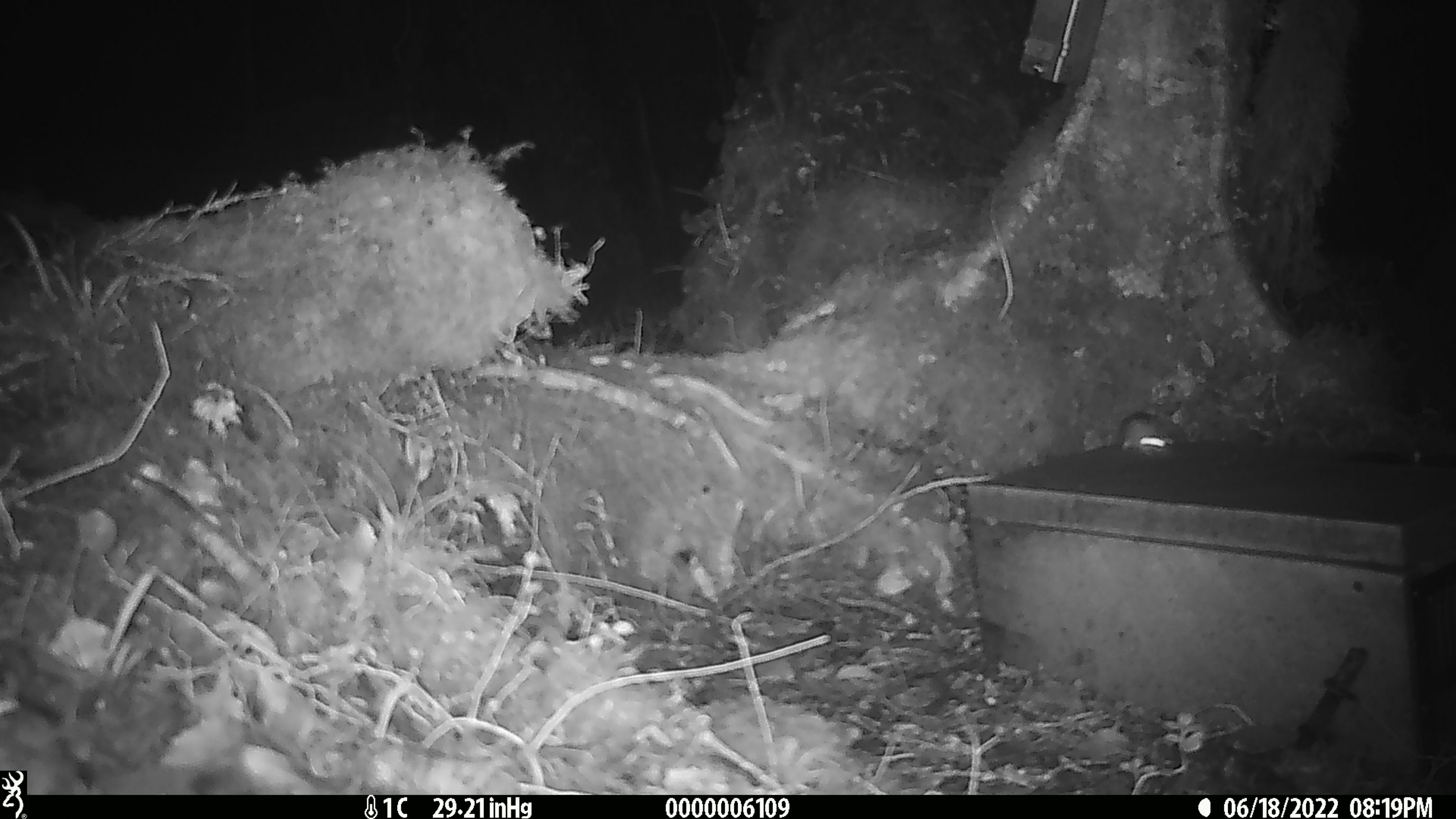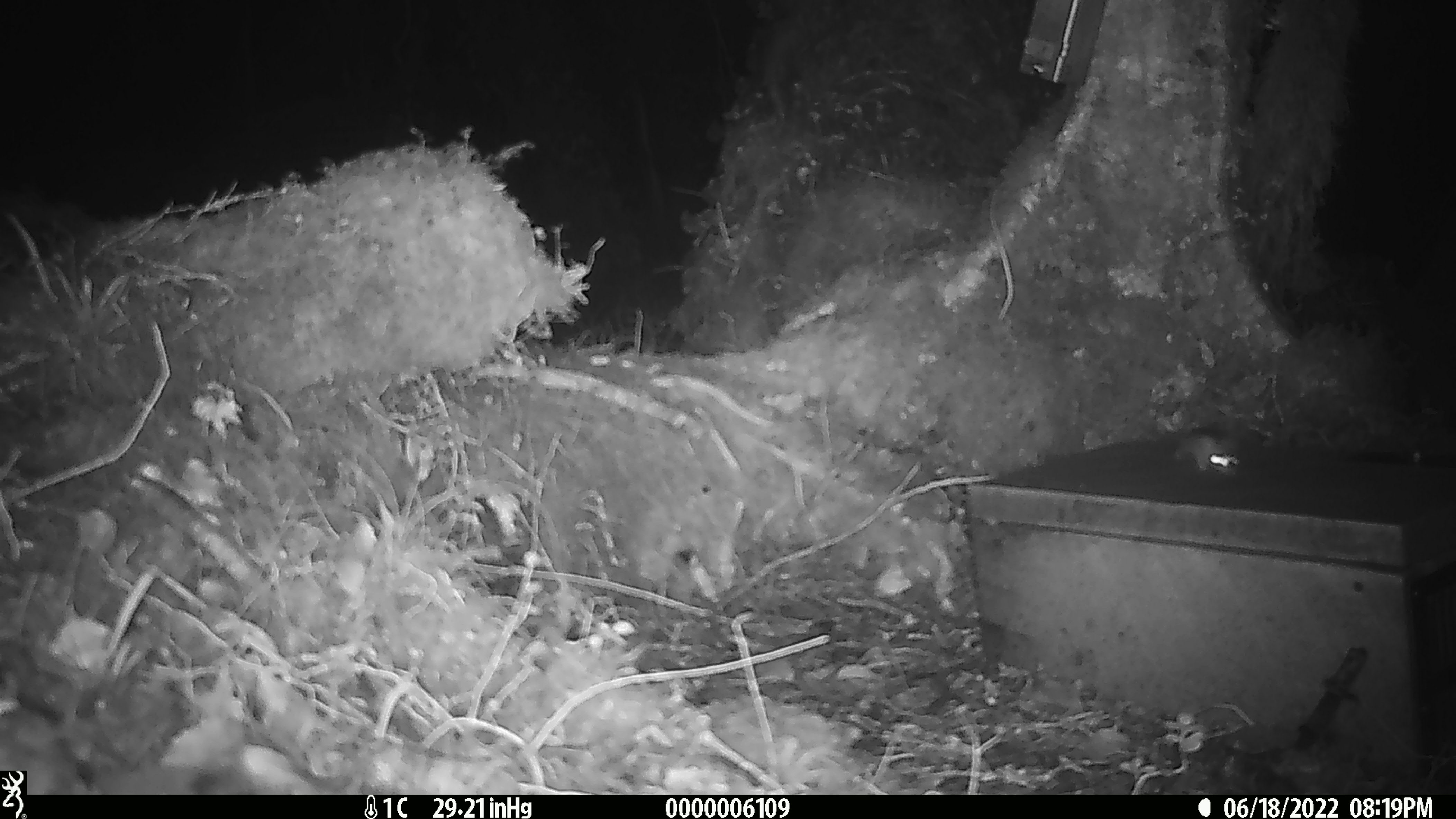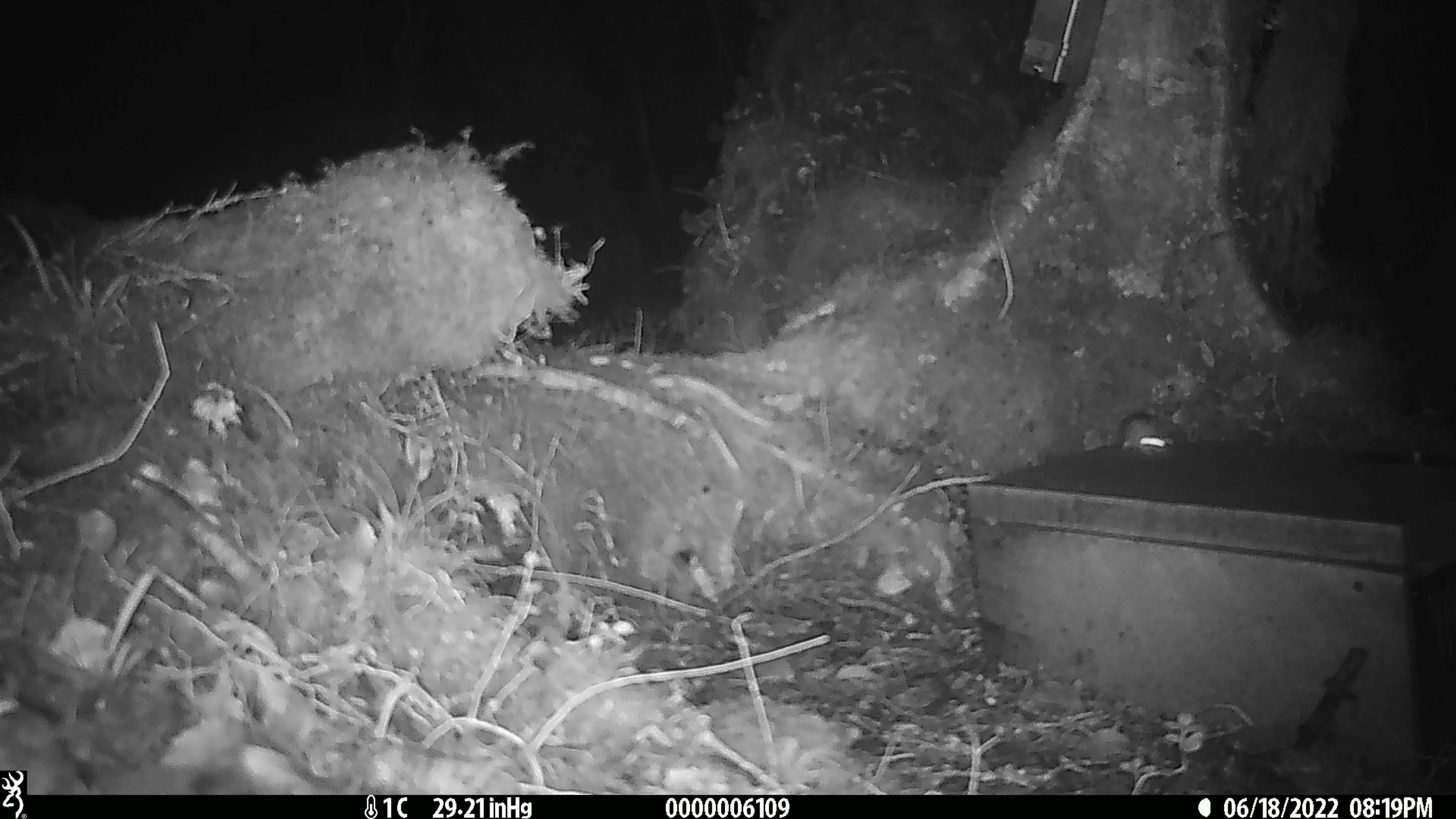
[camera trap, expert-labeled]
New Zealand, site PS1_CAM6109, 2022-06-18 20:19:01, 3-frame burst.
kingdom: Animalia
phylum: Chordata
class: Mammalia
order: Rodentia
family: Muridae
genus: Mus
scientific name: Mus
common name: mouse